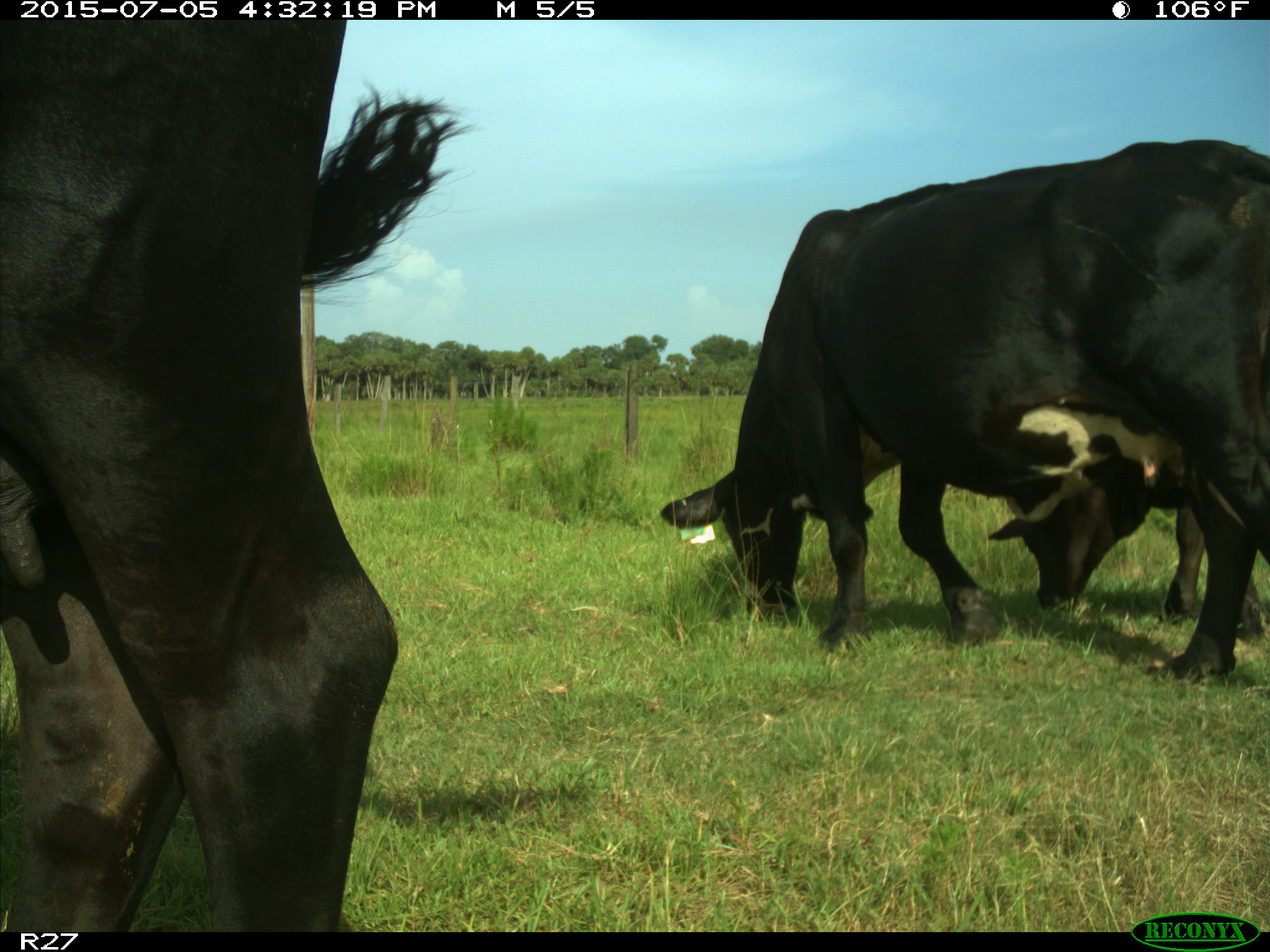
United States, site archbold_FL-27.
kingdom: Animalia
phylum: Chordata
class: Mammalia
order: Artiodactyla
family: Bovidae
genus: Bos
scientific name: Bos taurus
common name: domestic cow